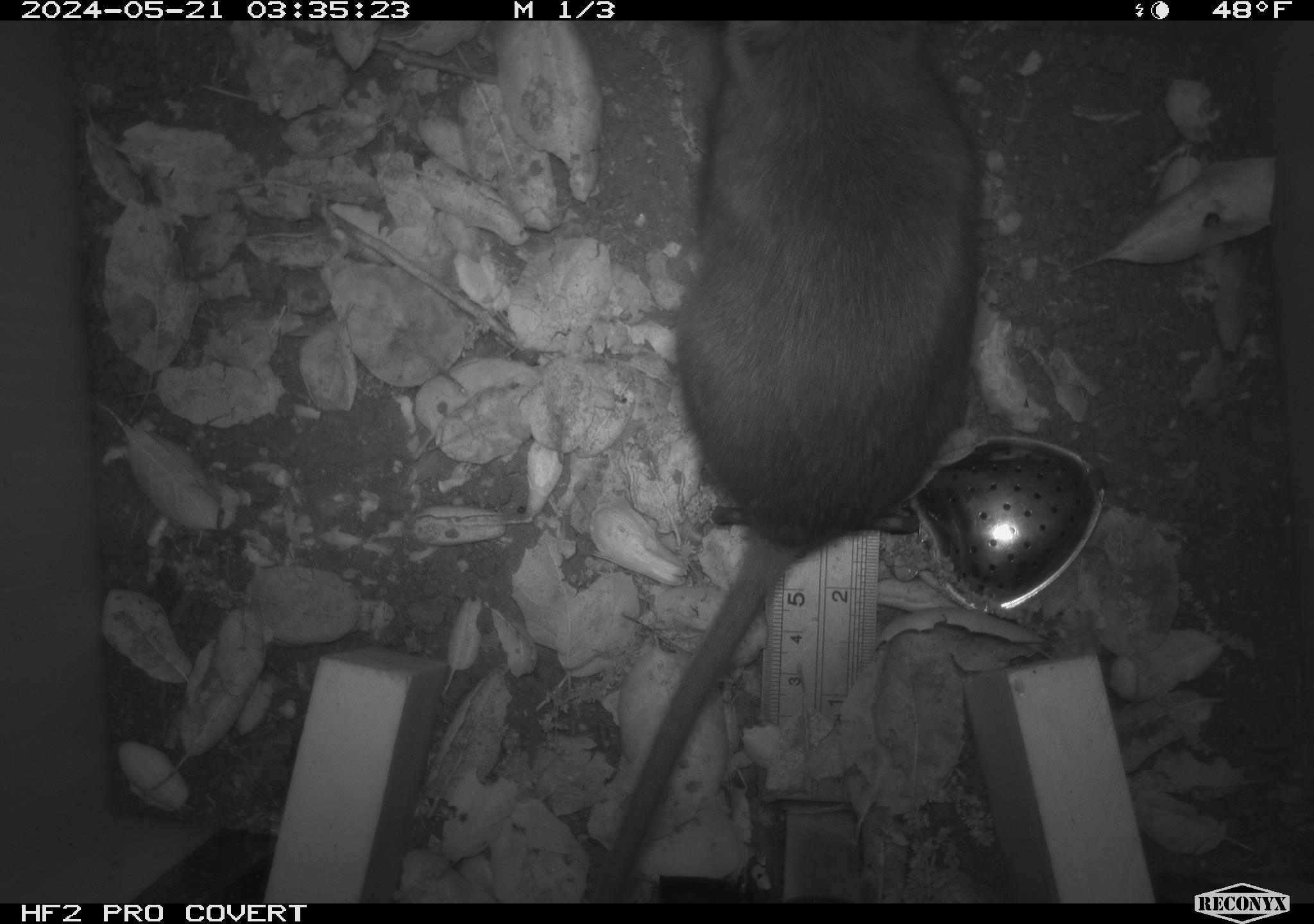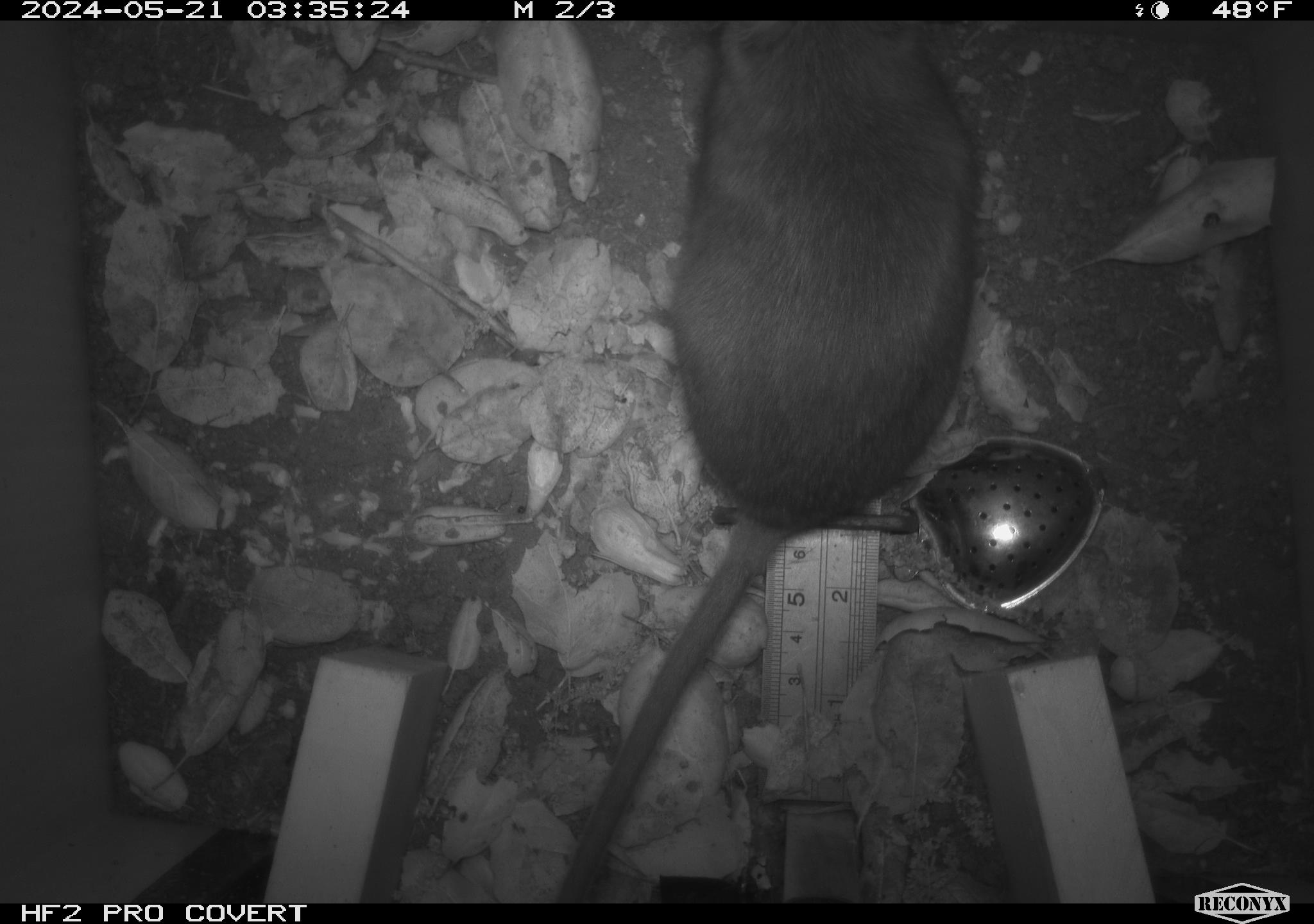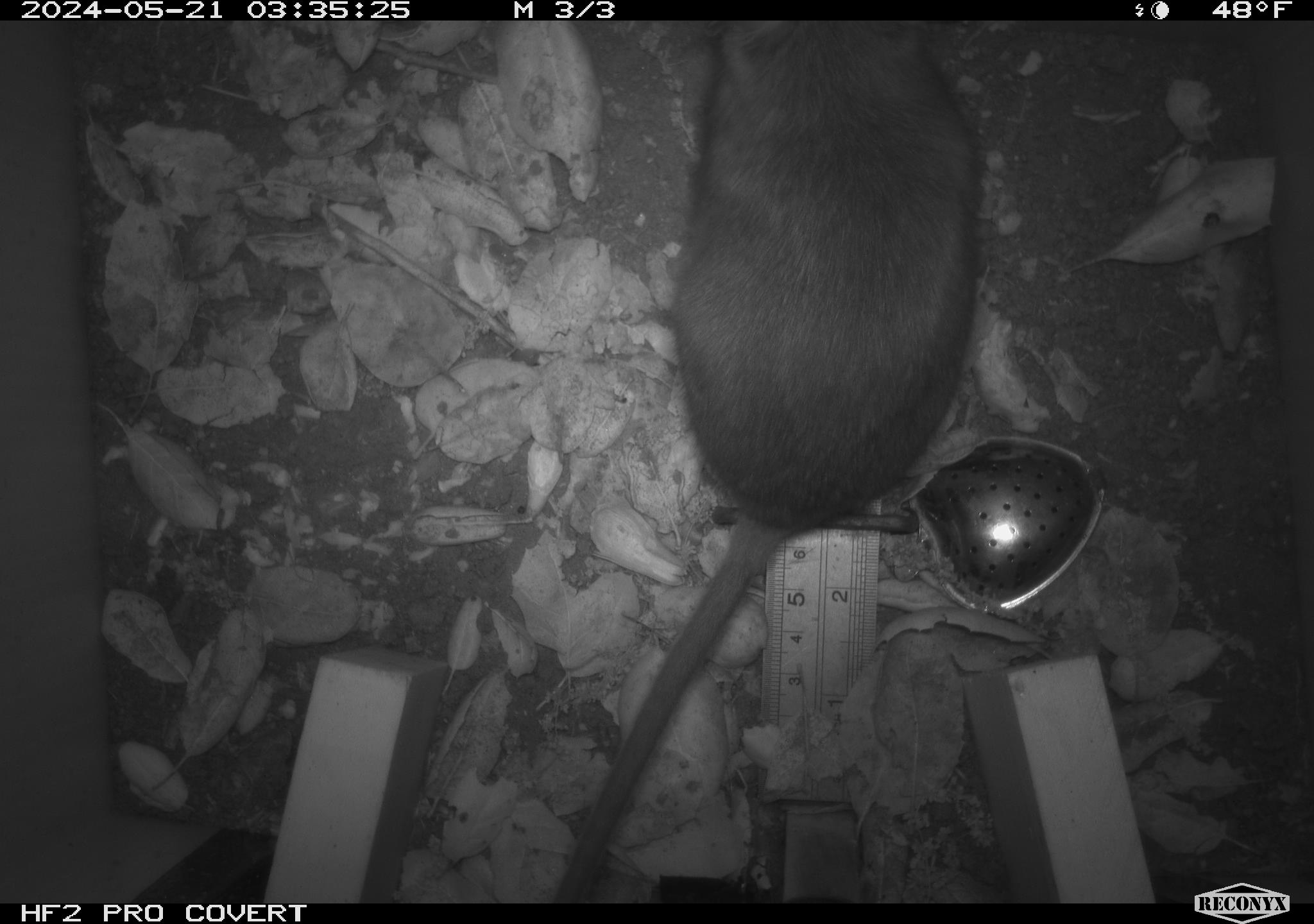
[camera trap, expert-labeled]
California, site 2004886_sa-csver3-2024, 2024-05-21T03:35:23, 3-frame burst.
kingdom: Animalia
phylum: Chordata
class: Mammalia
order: Rodentia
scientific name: Rodentia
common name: rodent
Rodent (Rodentia).